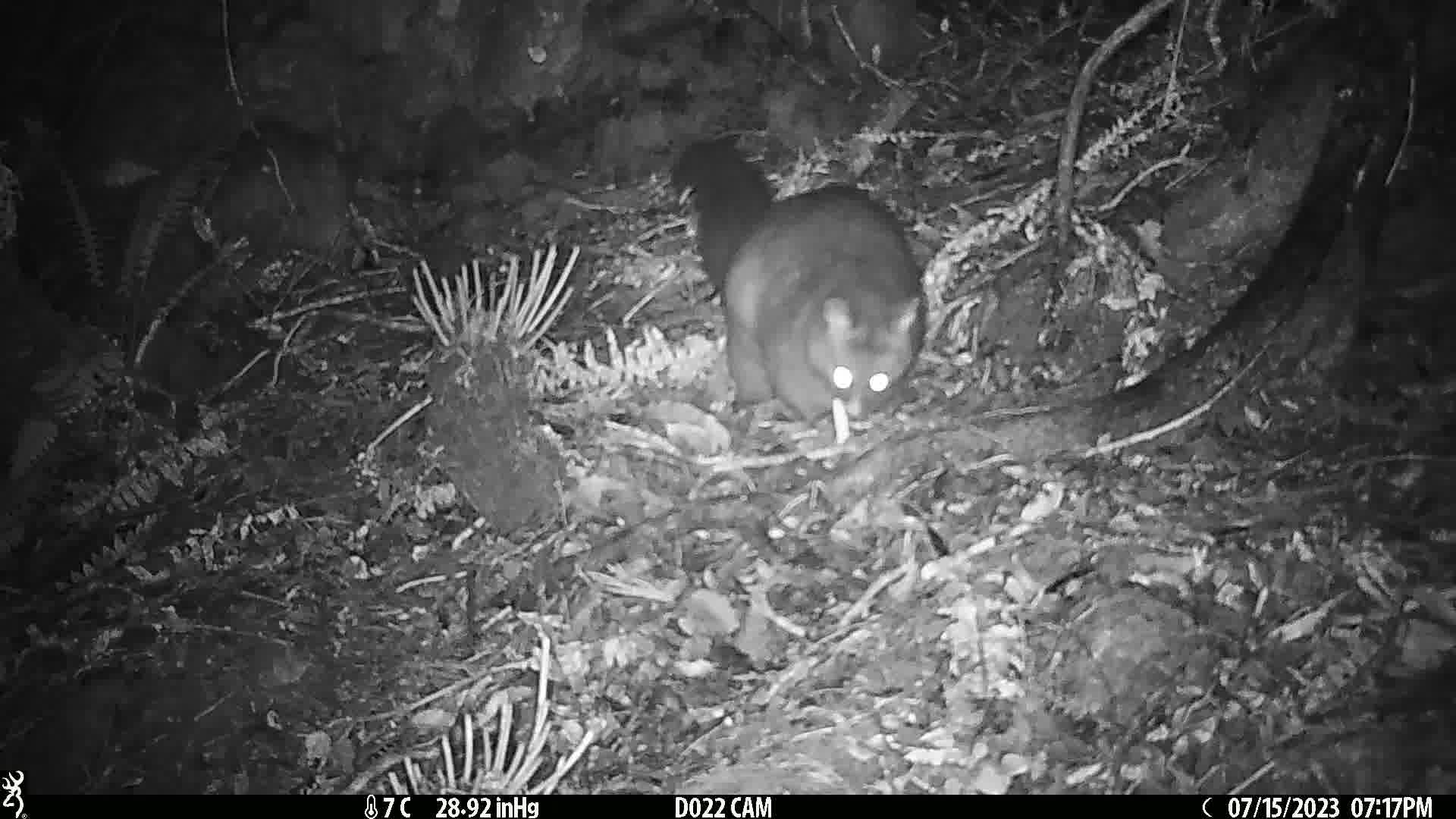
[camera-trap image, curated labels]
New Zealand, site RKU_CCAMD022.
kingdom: Animalia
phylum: Chordata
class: Mammalia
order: Diprotodontia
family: Phalangeridae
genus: Trichosurus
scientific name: Trichosurus vulpecula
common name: common brushtail possum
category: possum